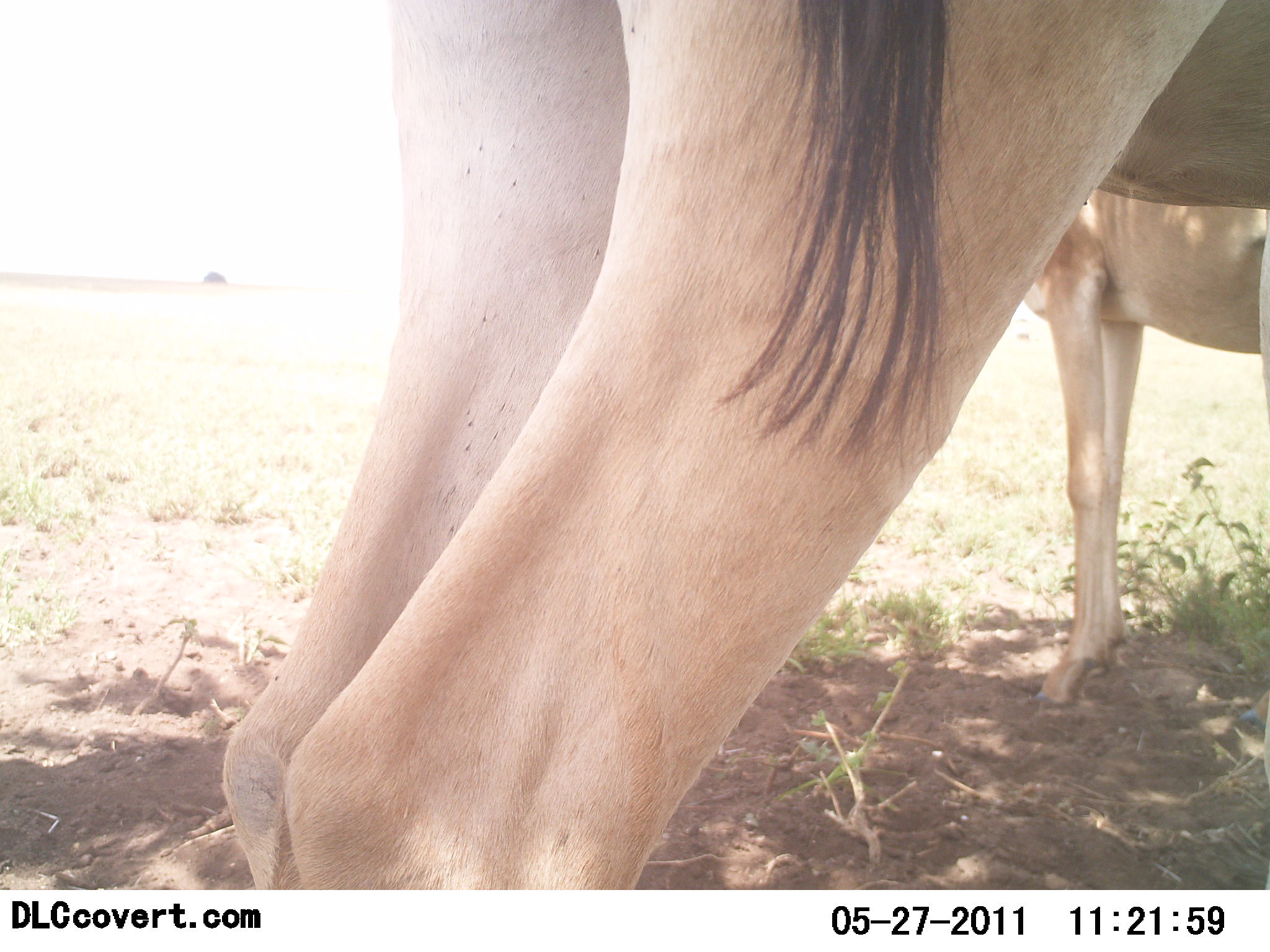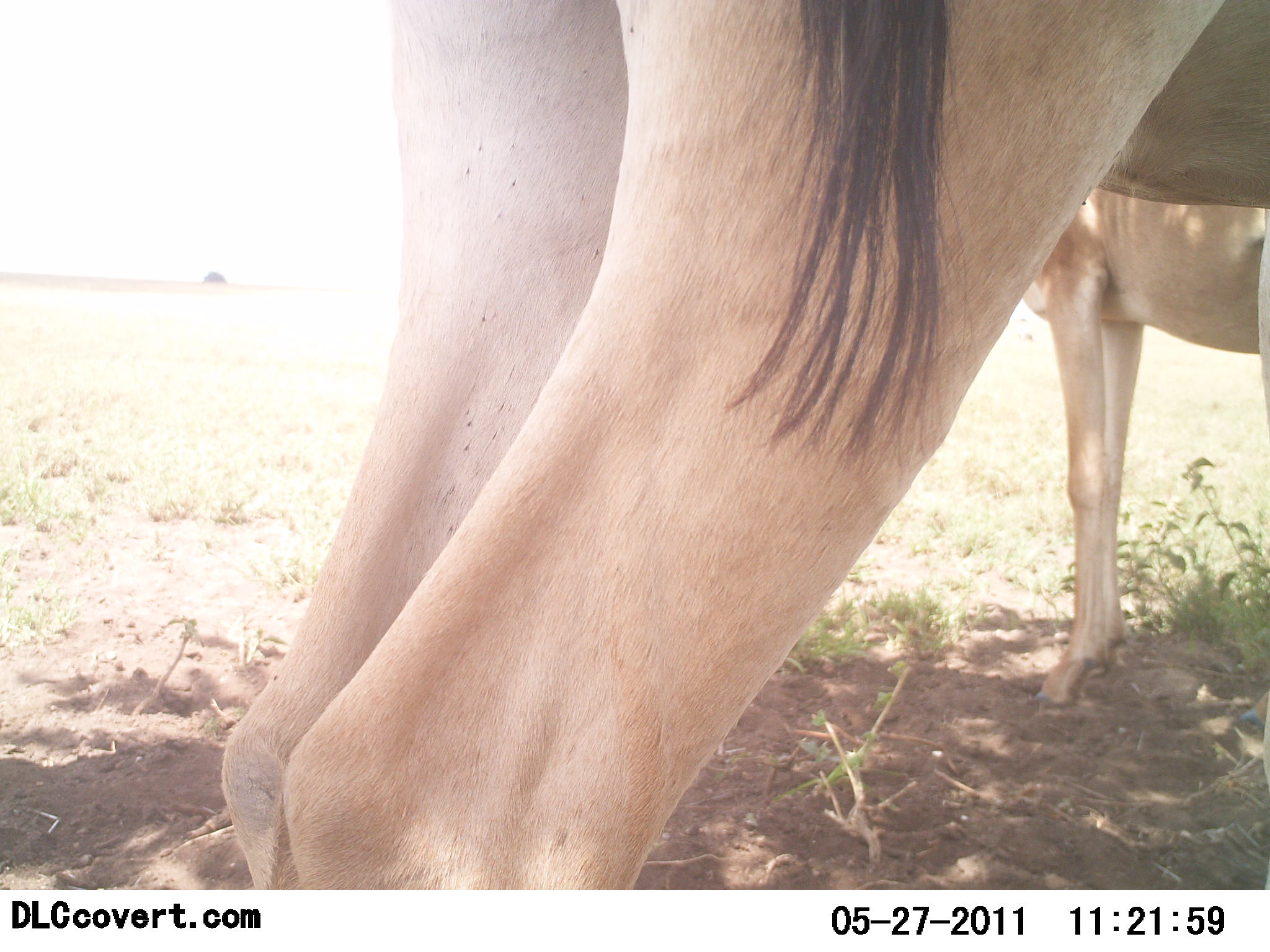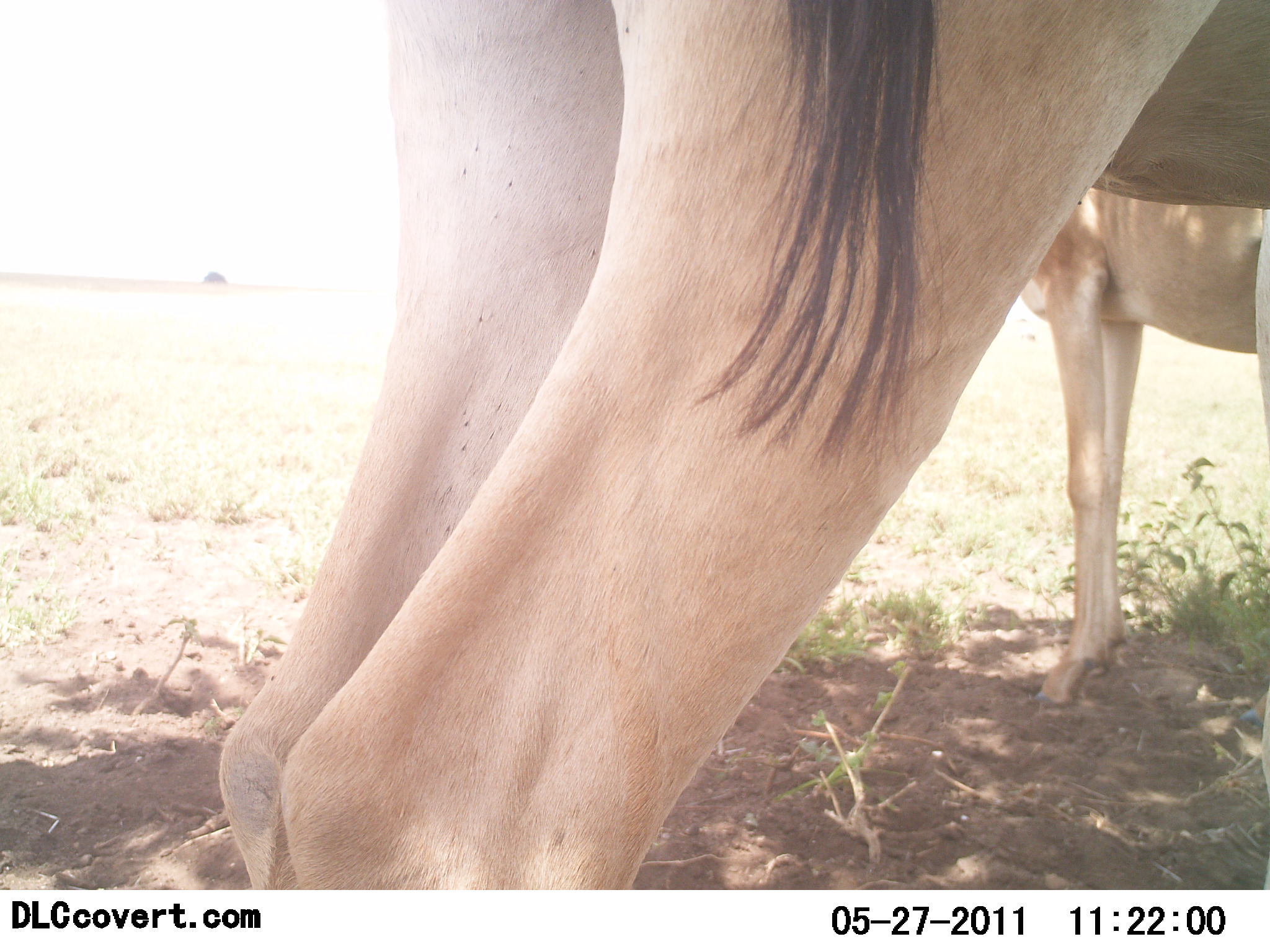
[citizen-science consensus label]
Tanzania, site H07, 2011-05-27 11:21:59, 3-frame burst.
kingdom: Animalia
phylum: Chordata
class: Mammalia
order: Artiodactyla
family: Bovidae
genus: Alcelaphus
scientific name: Alcelaphus buselaphus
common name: hartebeest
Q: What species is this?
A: Hartebeest (Alcelaphus buselaphus).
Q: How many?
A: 2.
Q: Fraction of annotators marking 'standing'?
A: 100%.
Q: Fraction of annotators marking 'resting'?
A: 17%.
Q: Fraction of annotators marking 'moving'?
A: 17%.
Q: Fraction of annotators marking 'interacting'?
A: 0%.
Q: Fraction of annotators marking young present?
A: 0%.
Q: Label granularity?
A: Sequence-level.